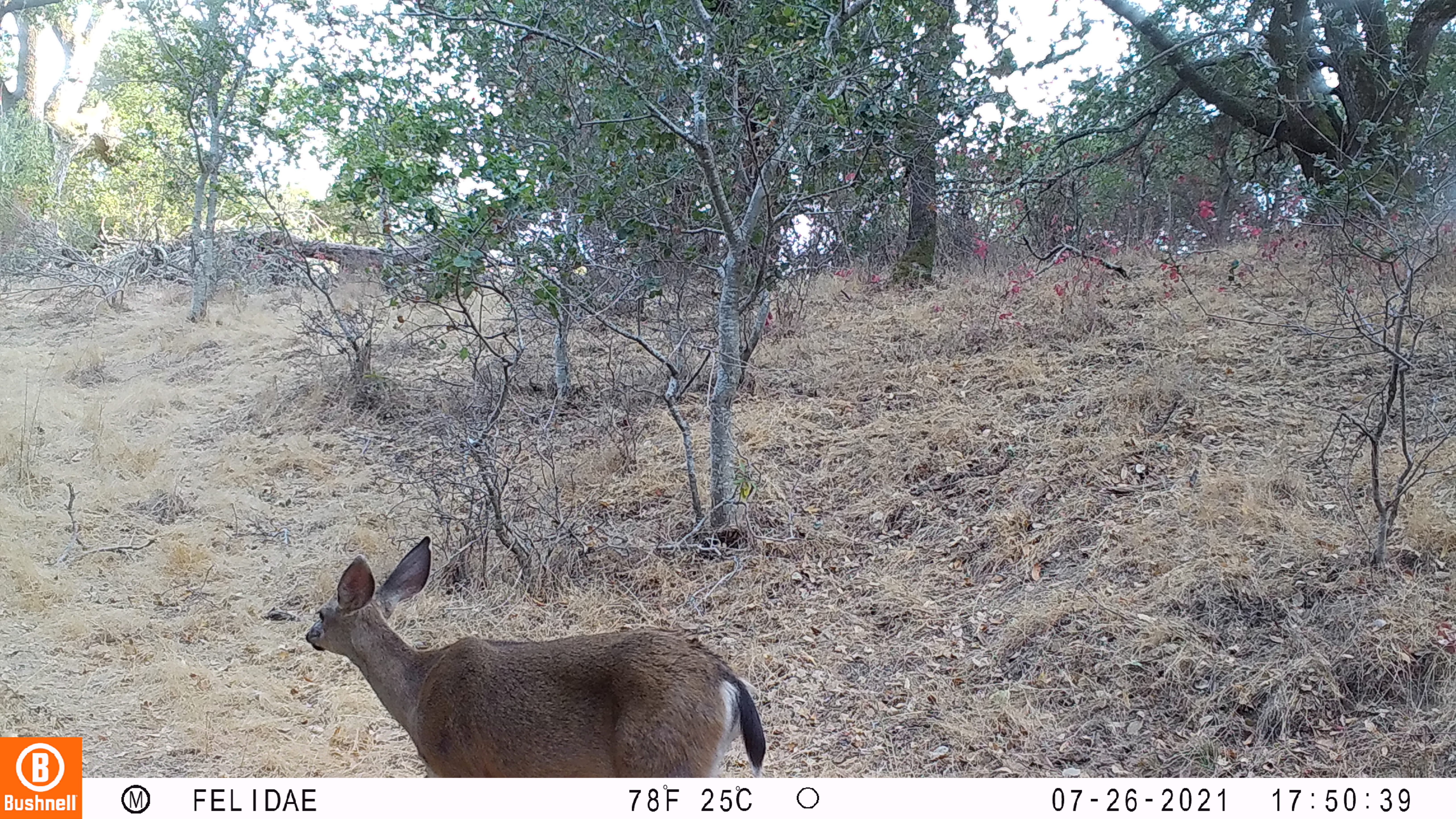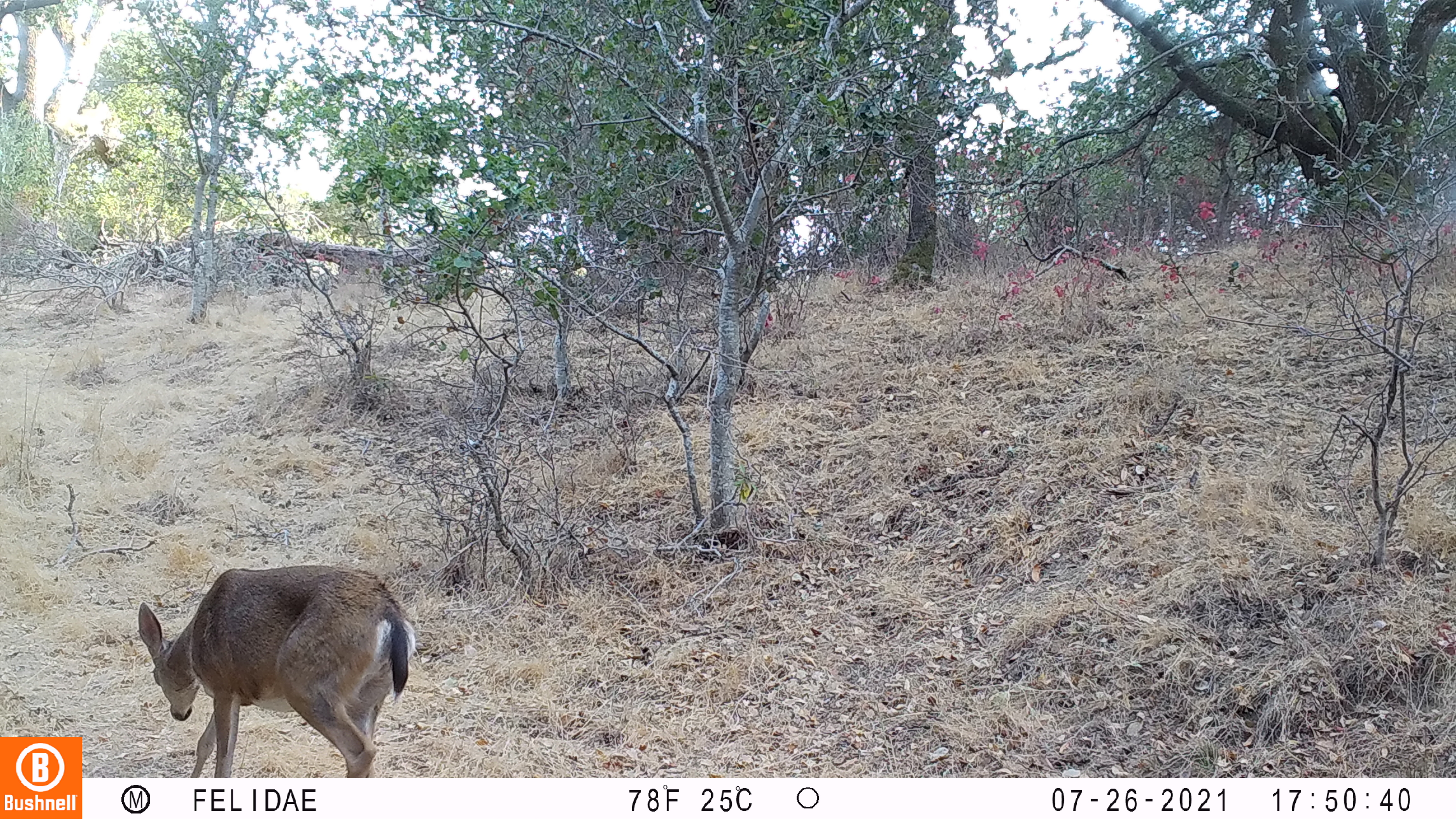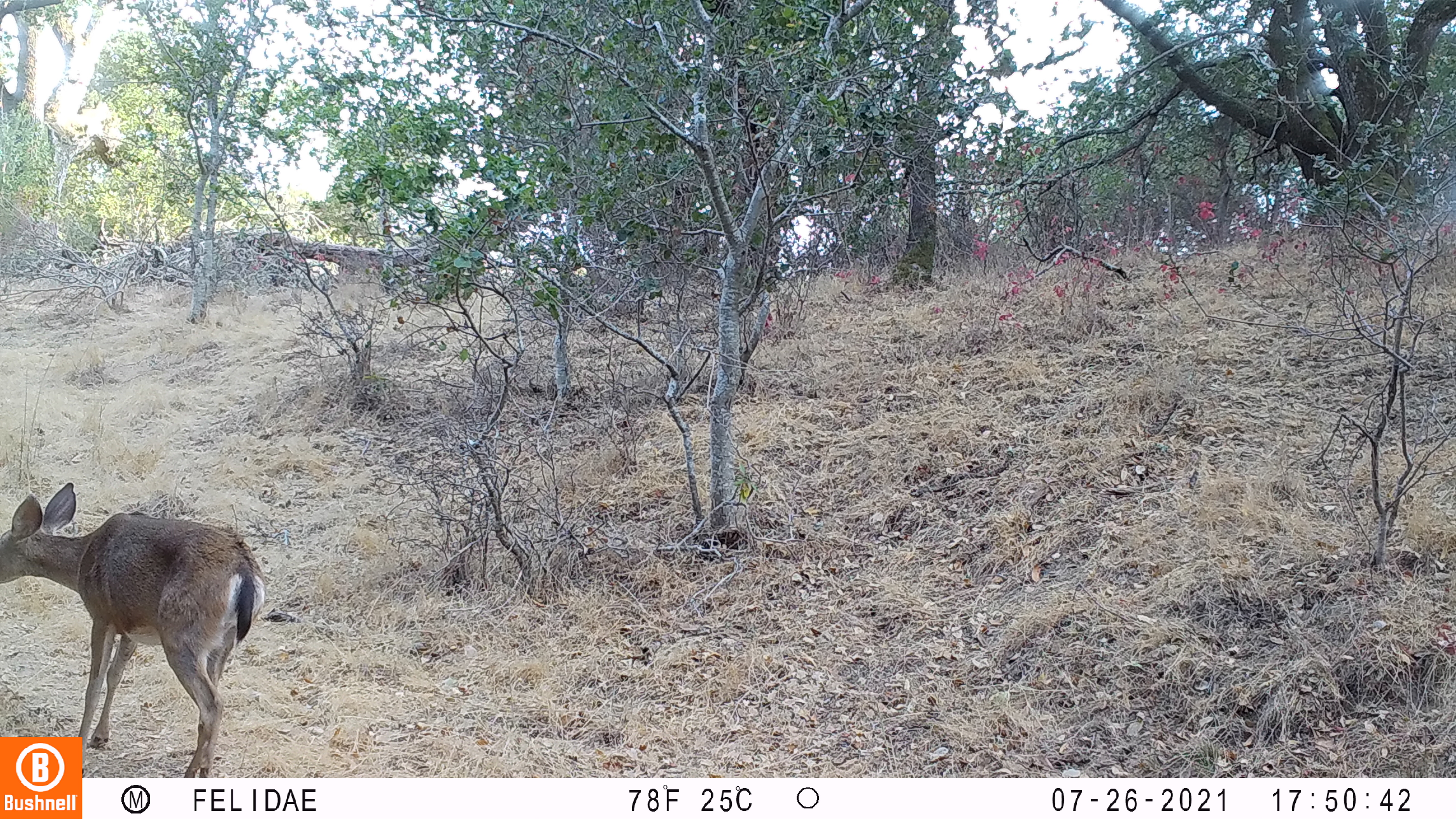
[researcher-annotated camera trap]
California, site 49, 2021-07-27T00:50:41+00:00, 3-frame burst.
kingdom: Animalia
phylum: Chordata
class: Mammalia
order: Artiodactyla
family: Cervidae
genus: Odocoileus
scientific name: Odocoileus hemionus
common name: mule deer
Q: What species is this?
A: Mule deer (Odocoileus hemionus).